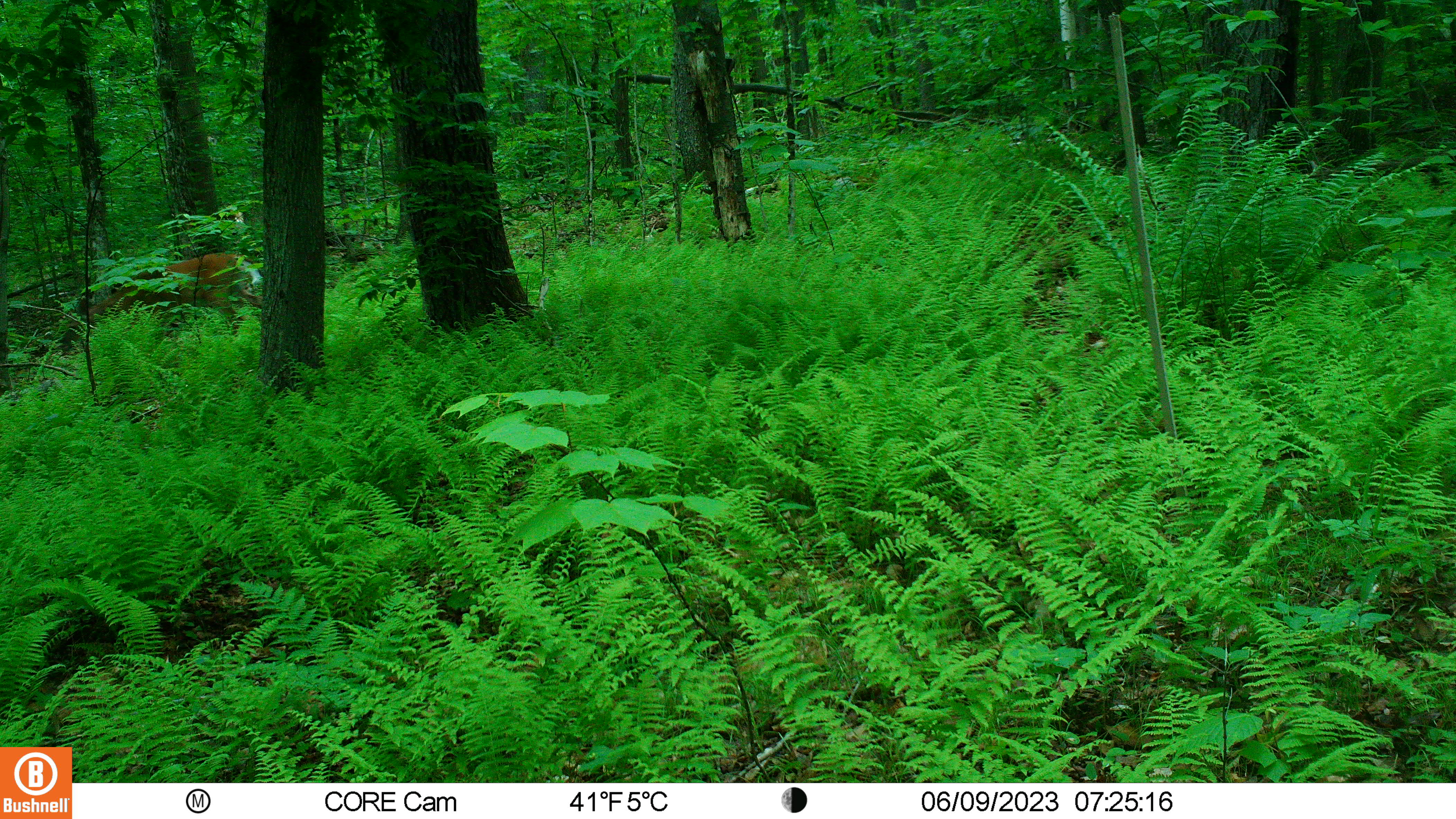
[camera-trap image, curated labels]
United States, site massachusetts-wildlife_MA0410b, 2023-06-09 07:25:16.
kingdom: Animalia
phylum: Chordata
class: Mammalia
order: Artiodactyla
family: Cervidae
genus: Odocoileus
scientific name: Odocoileus virginianus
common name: white-tailed deer